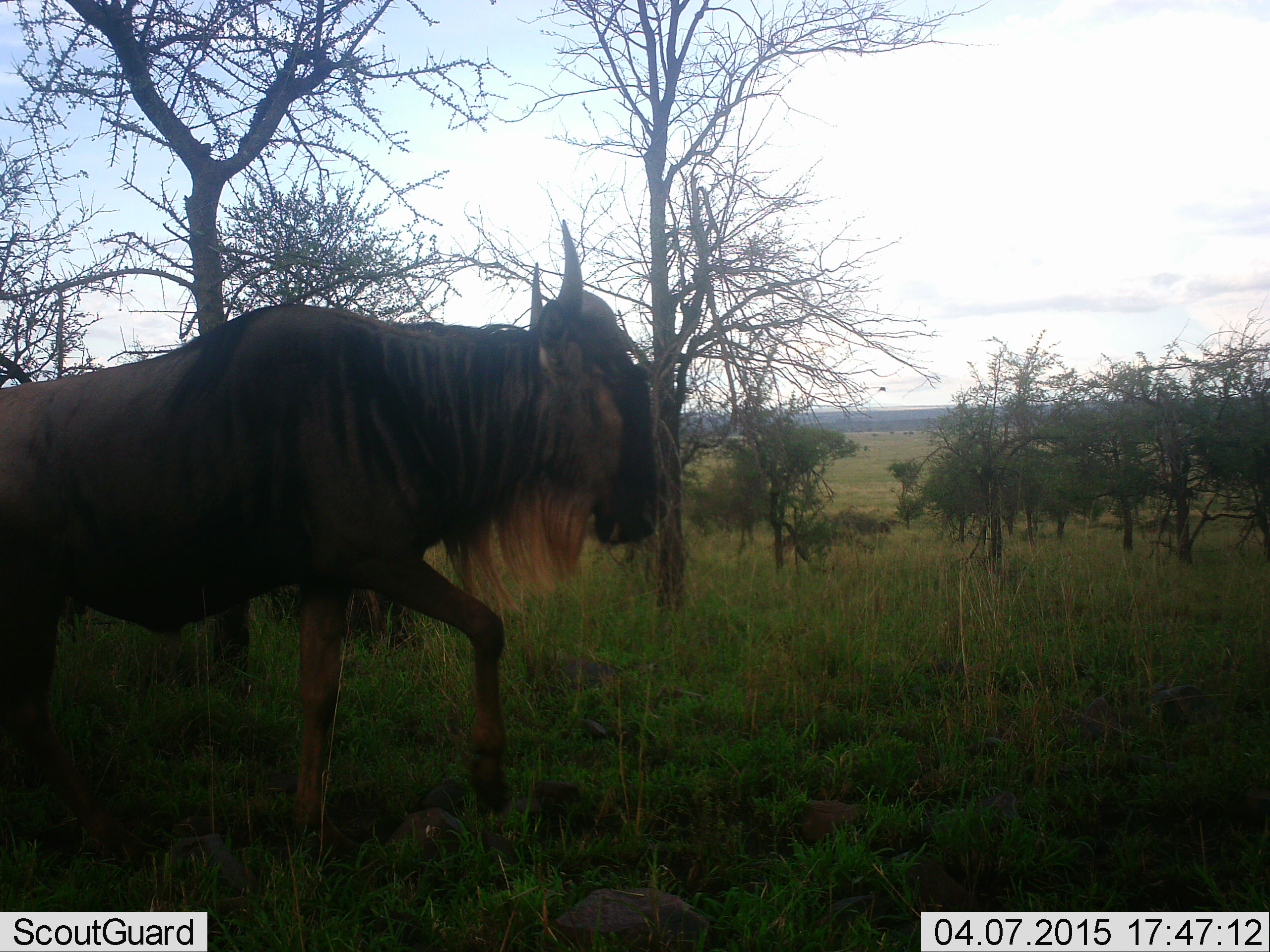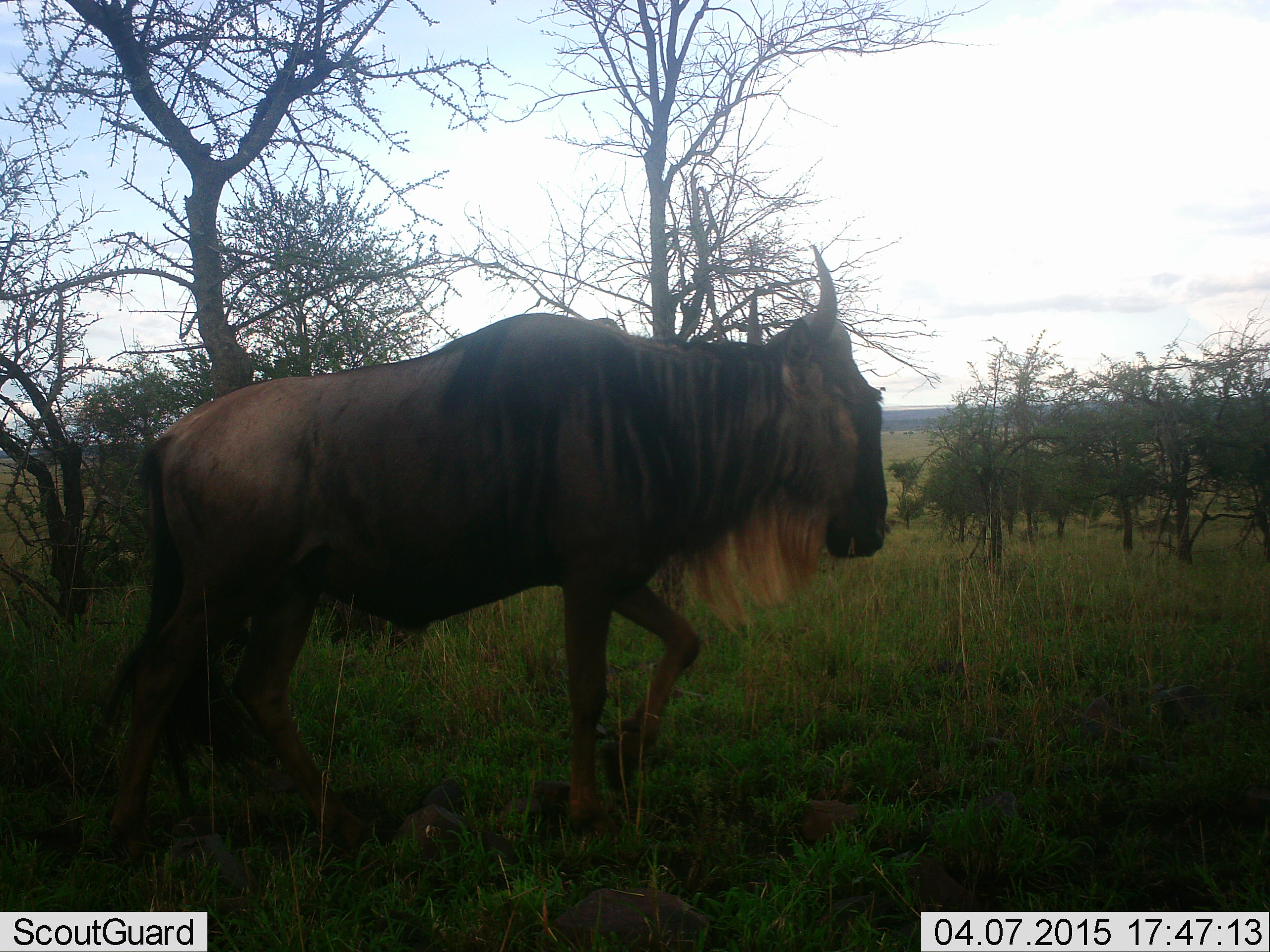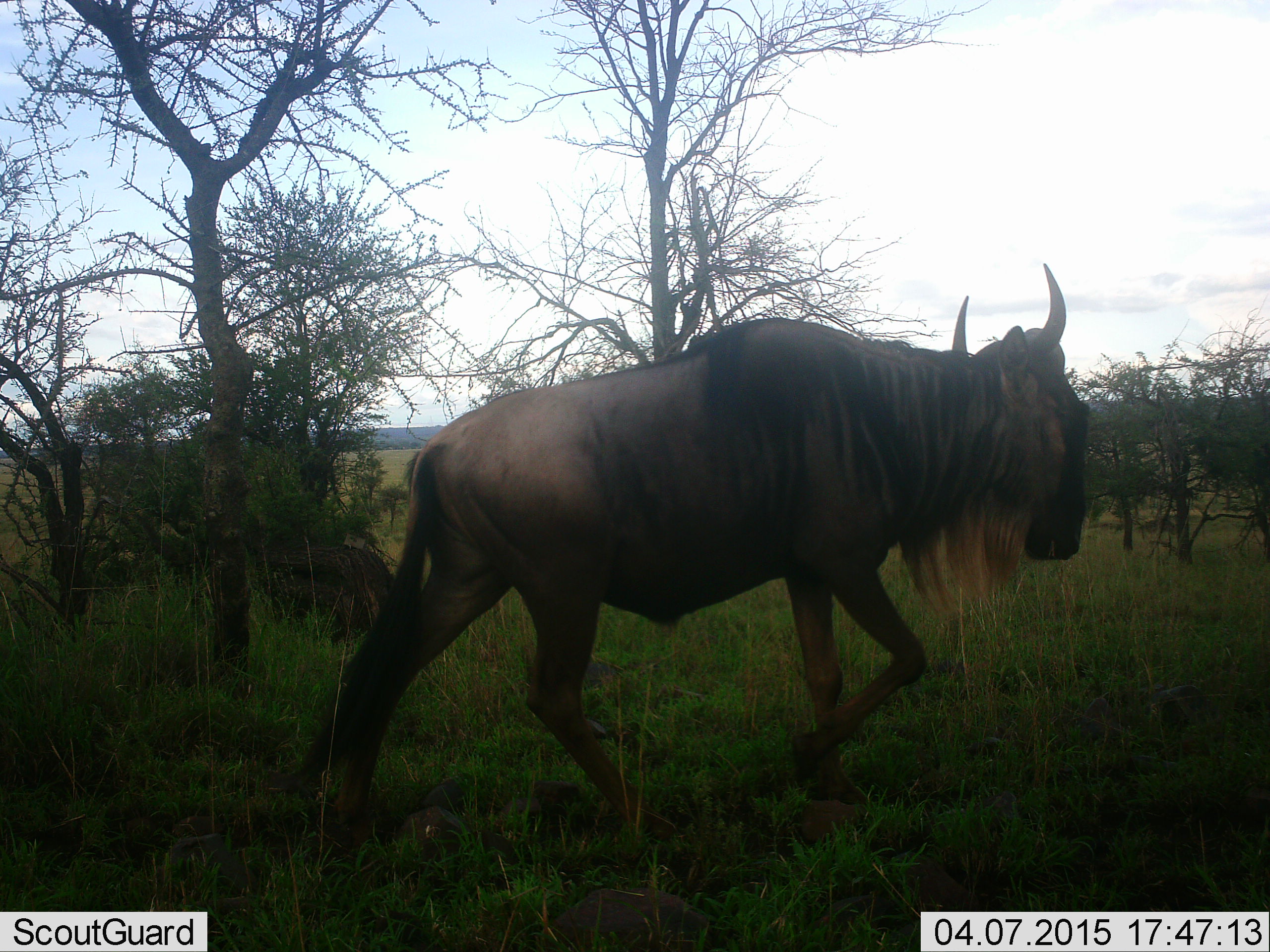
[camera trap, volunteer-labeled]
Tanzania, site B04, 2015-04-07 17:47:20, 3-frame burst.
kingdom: Animalia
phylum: Chordata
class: Mammalia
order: Artiodactyla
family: Bovidae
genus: Connochaetes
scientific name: Connochaetes taurinus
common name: blue wildebeest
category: wildebeest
Wildebeest (blue wildebeest) (Connochaetes taurinus), count 1. Behavior (volunteer vote fractions): standing 0%, resting 0%, moving 100%, interacting 0%. Young present (vote fraction): 0%. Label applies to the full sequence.